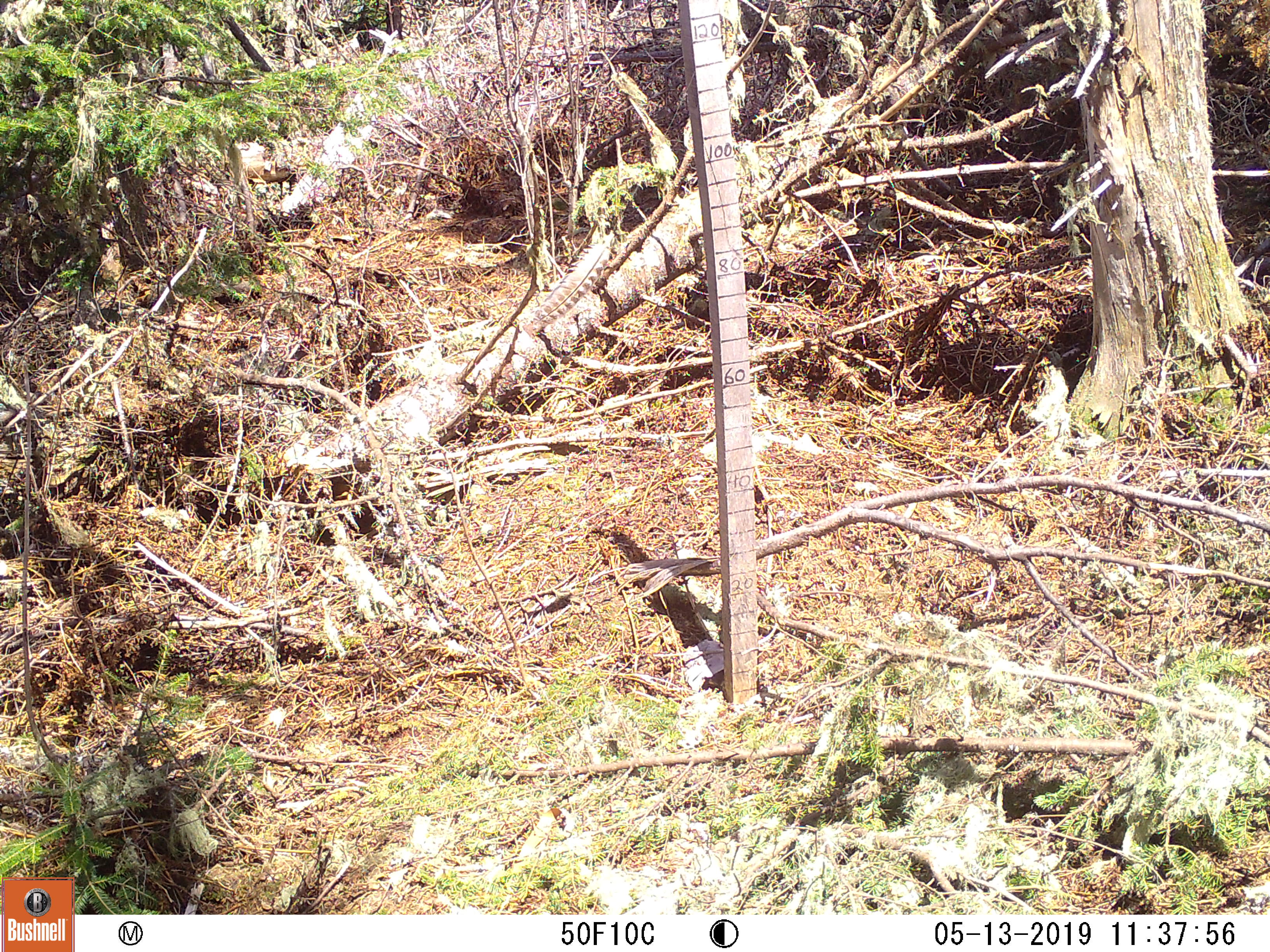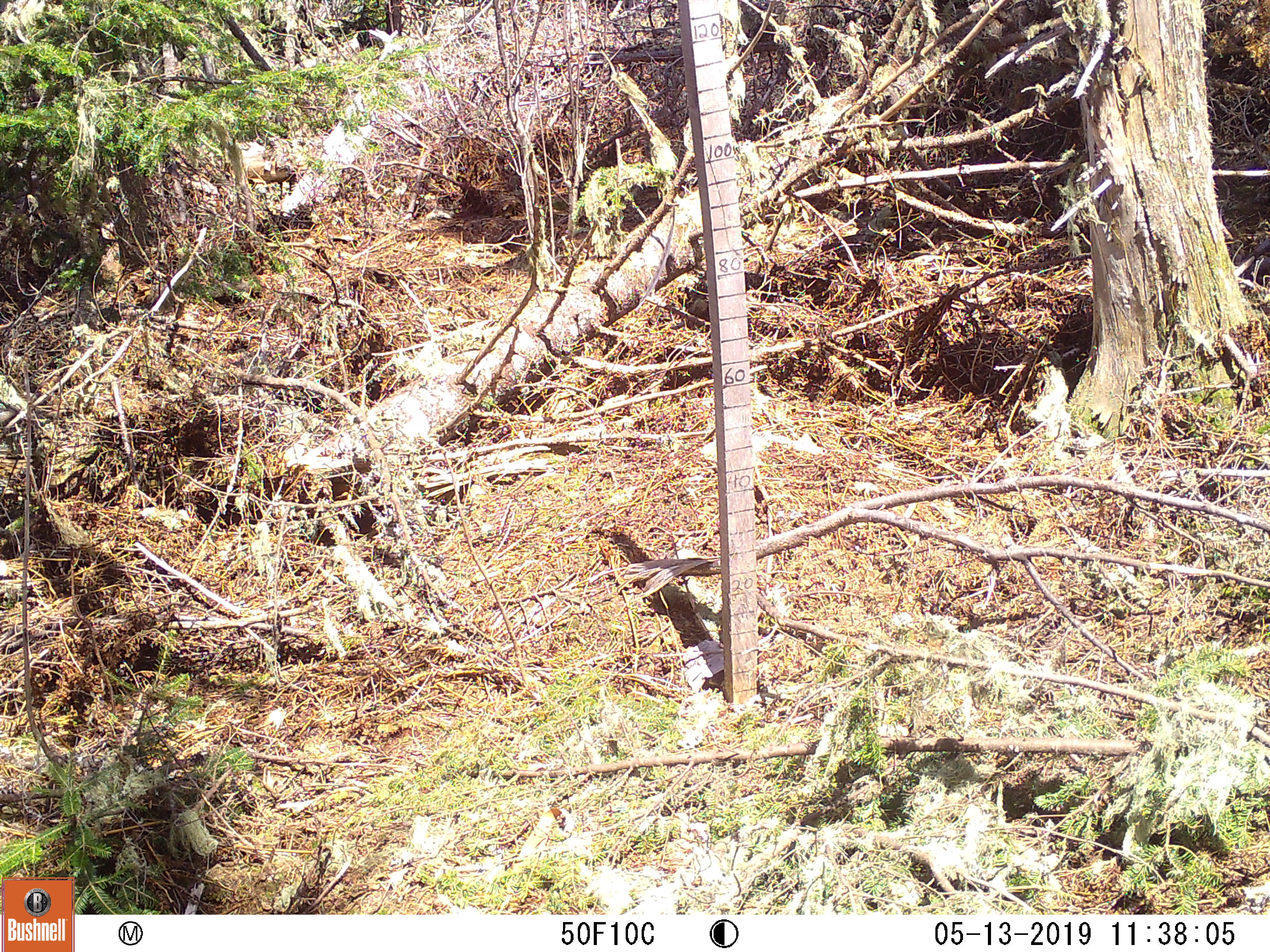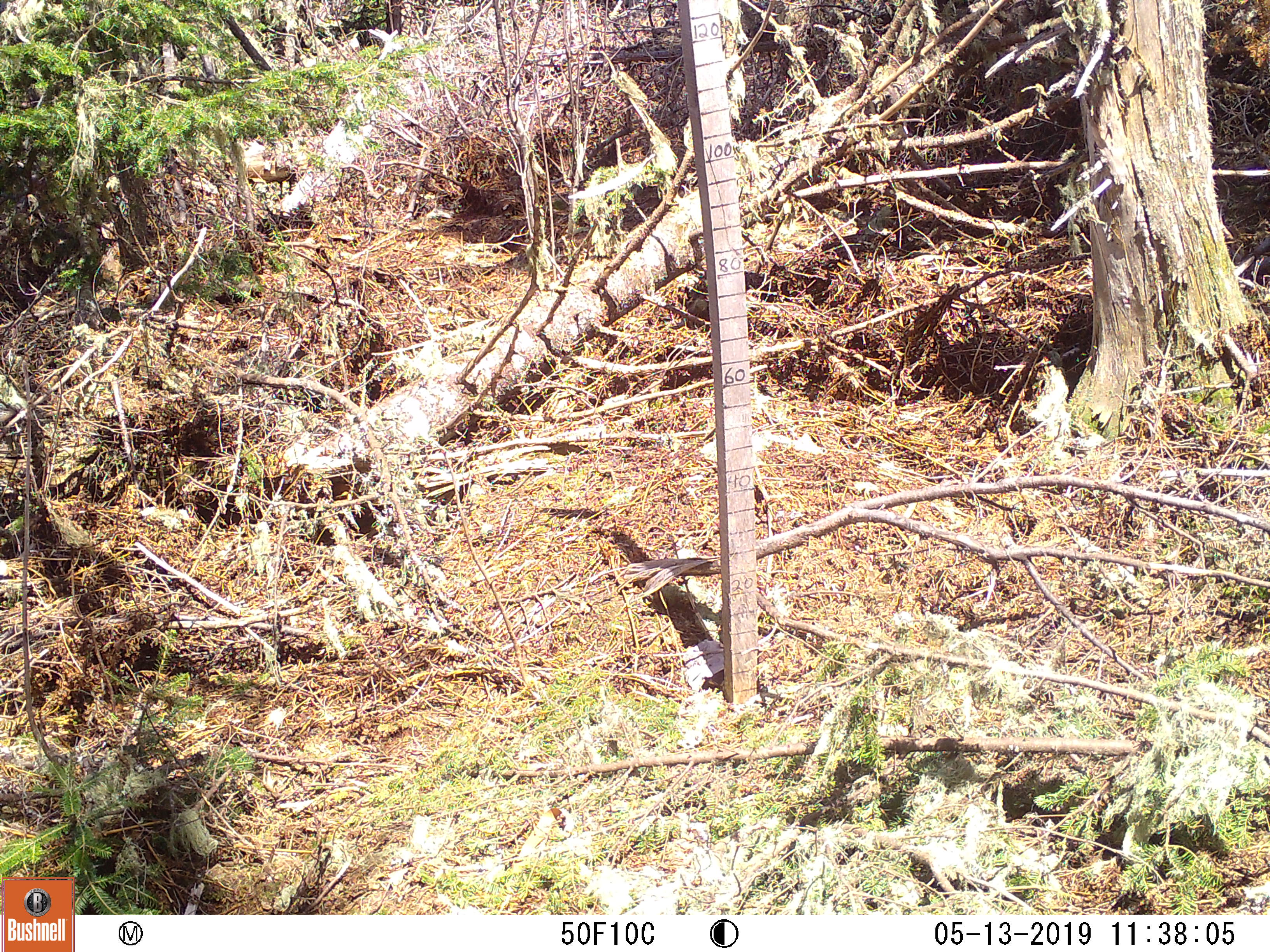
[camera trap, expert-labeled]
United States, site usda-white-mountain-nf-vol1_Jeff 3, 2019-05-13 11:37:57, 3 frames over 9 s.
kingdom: Animalia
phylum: Chordata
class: Mammalia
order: Lagomorpha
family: Leporidae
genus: Lepus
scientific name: Lepus americanus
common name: snowshoe hare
Snowshoe hare (Lepus americanus).